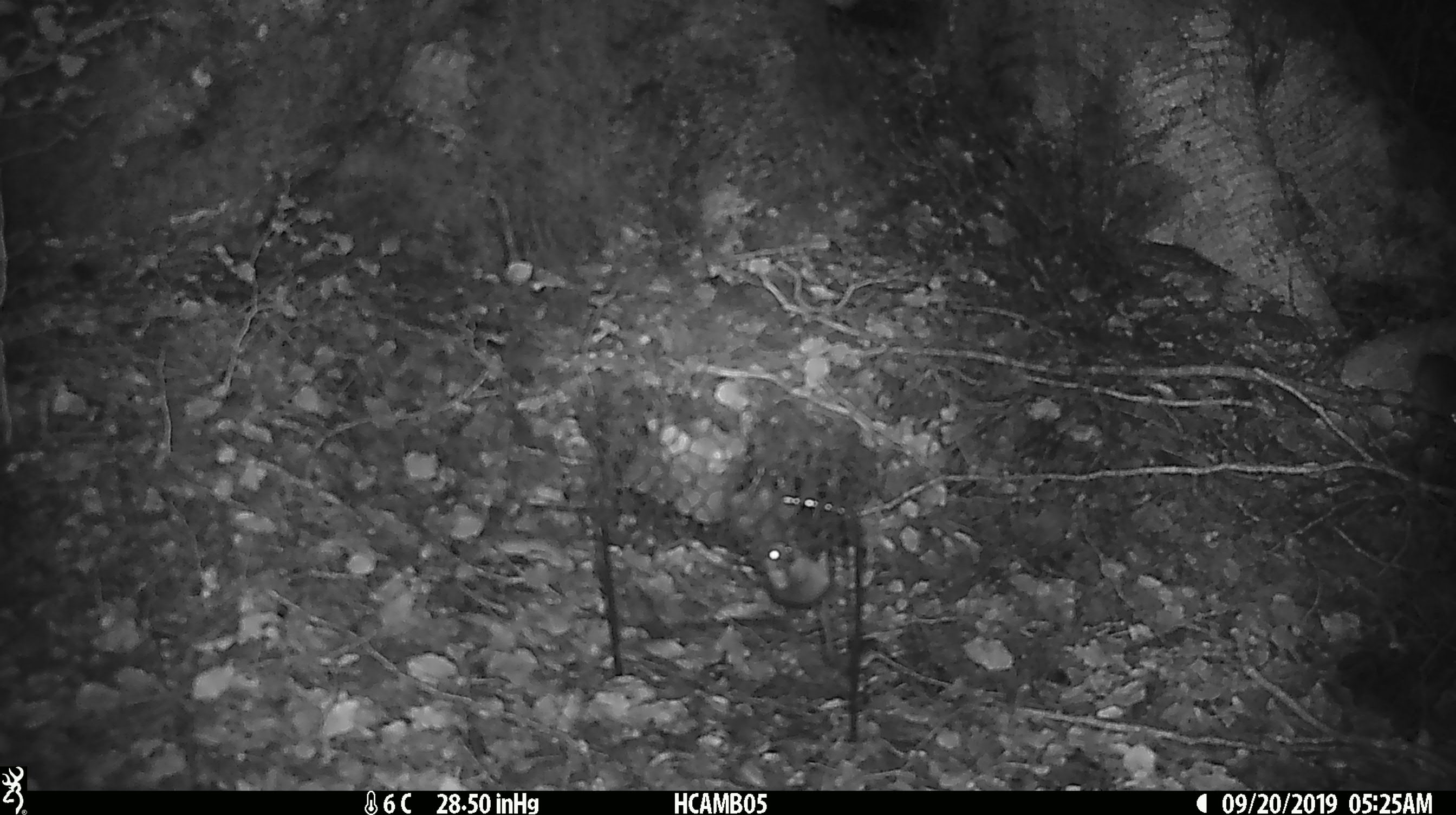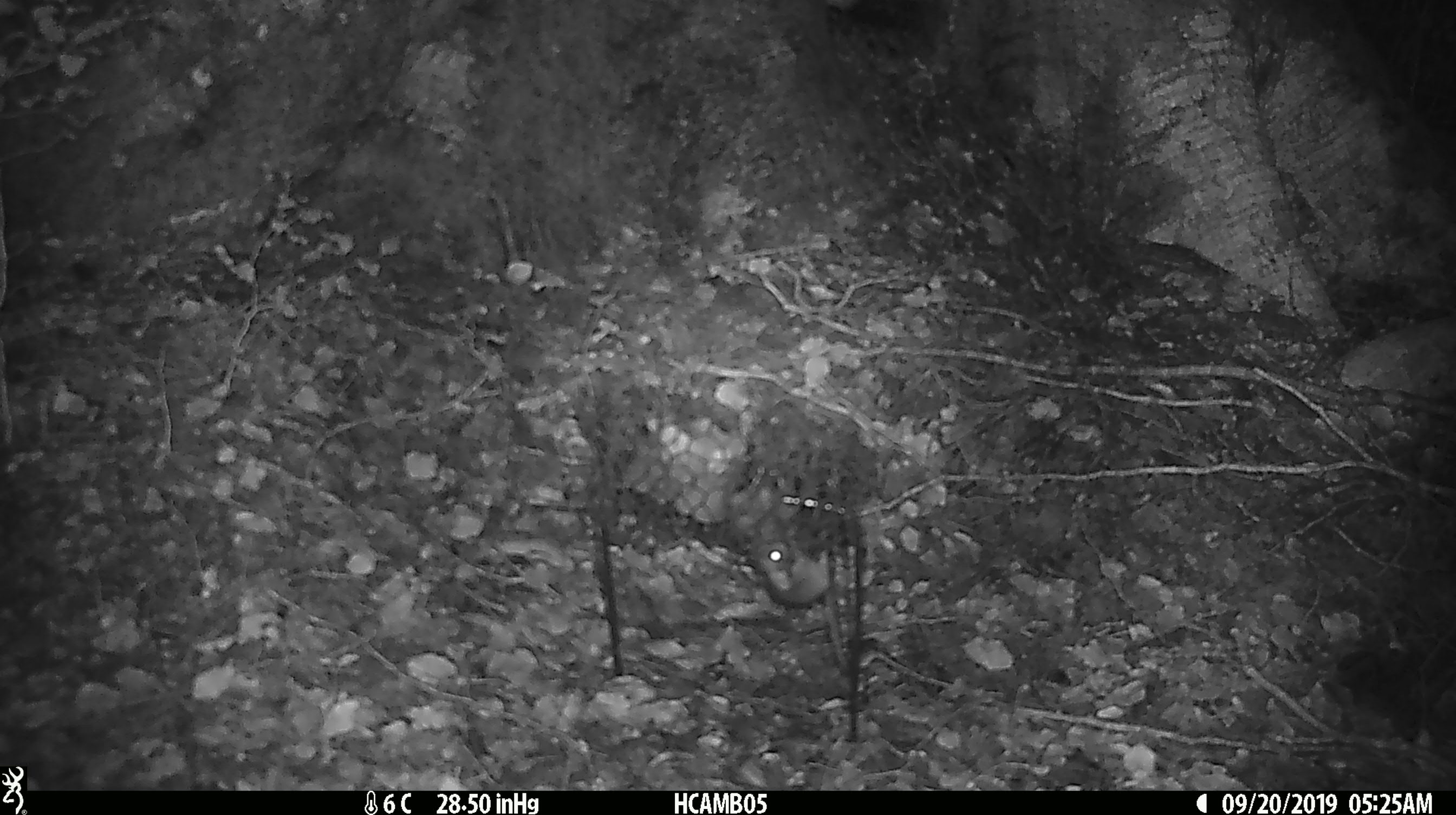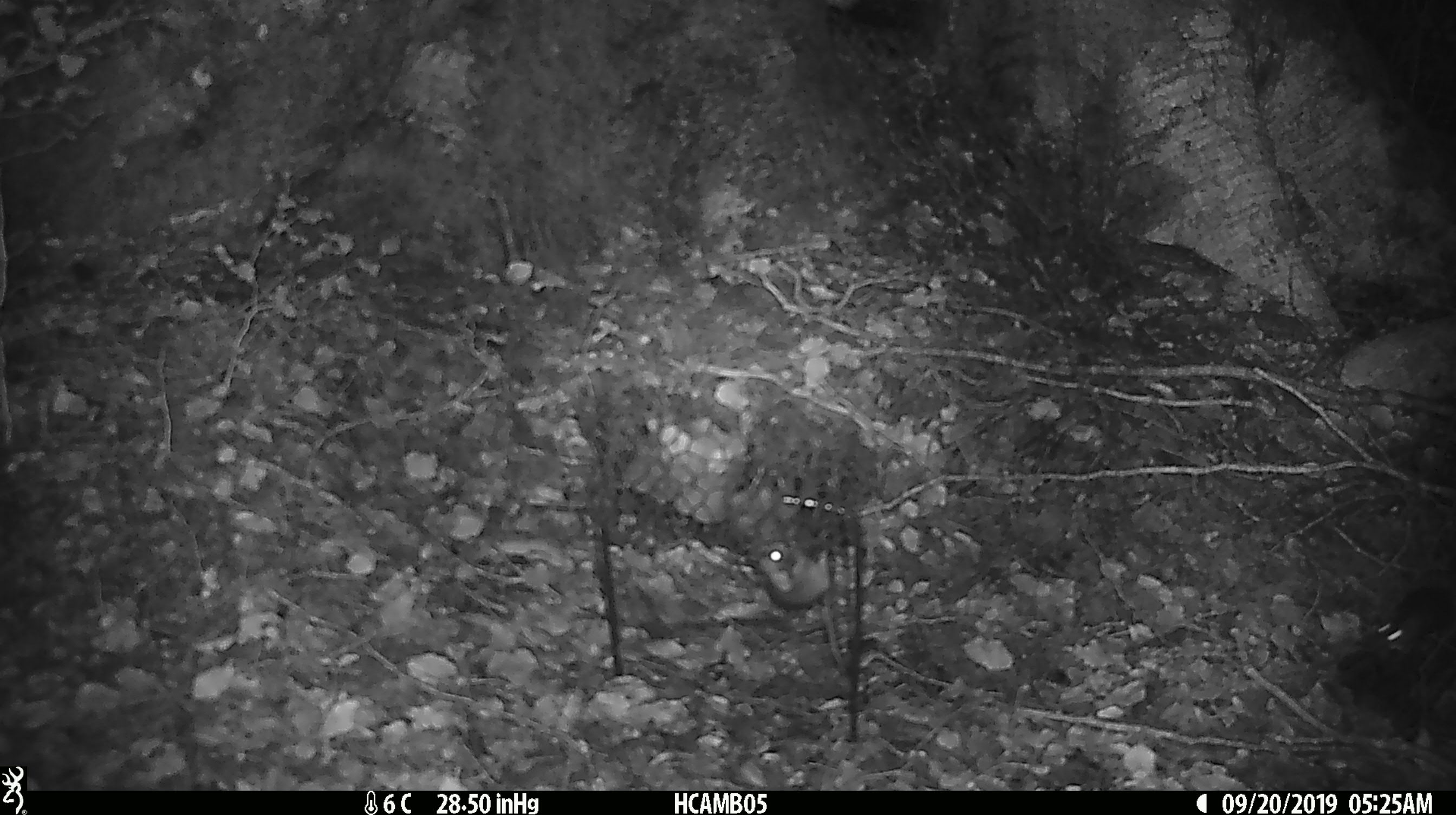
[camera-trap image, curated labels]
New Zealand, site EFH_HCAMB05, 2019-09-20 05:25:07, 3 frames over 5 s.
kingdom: Animalia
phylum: Chordata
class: Mammalia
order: Rodentia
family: Muridae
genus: Mus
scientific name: Mus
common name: mouse